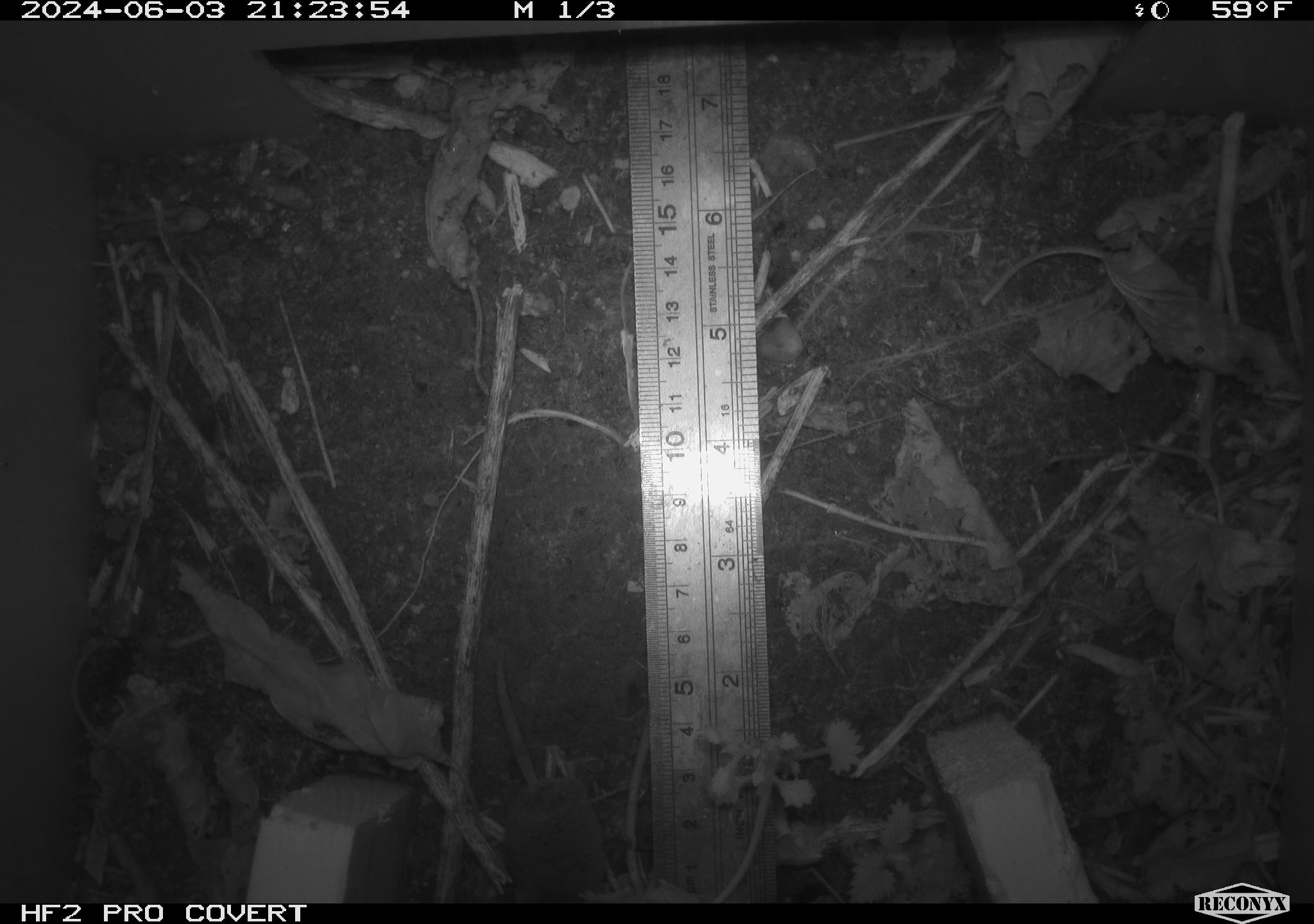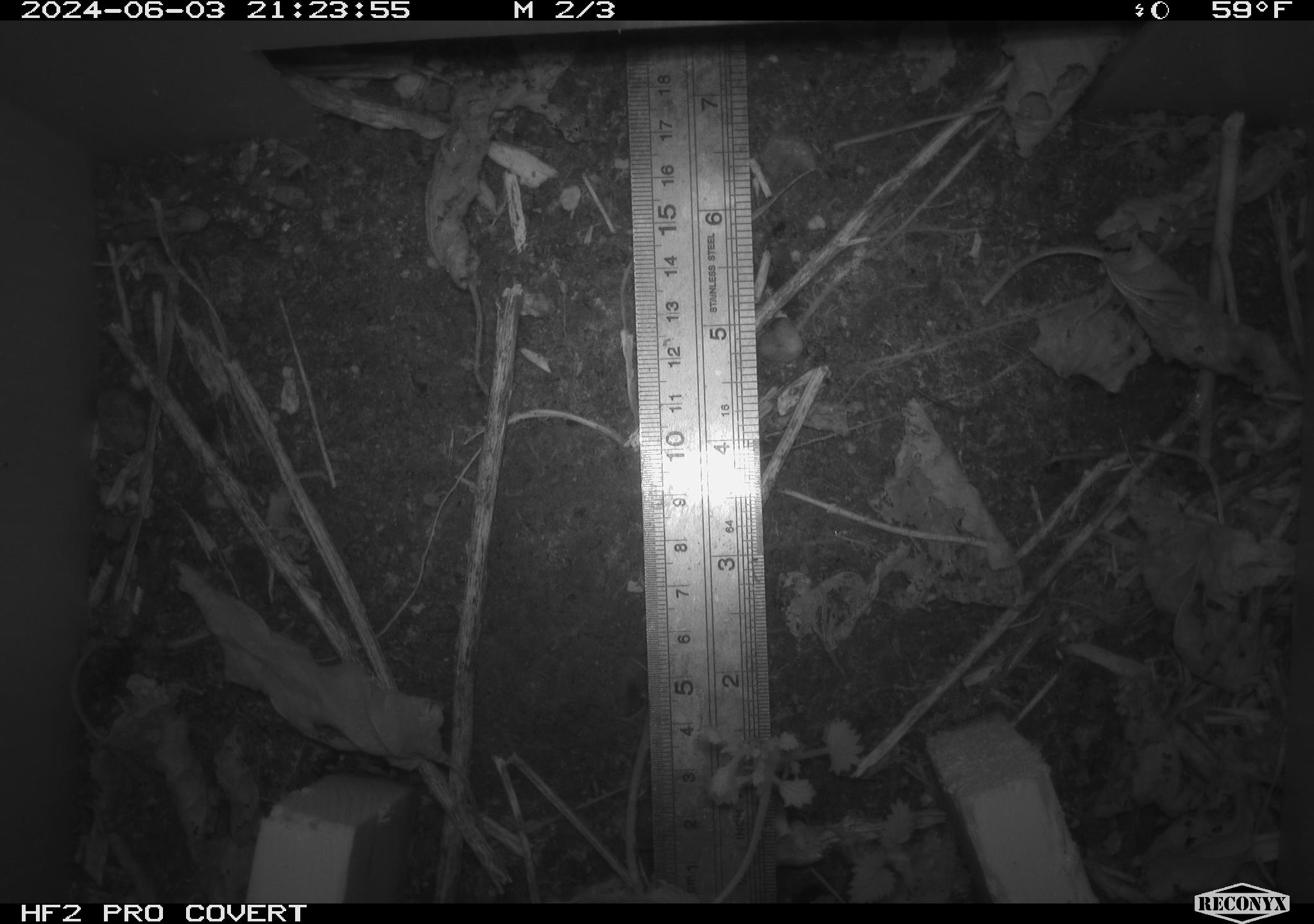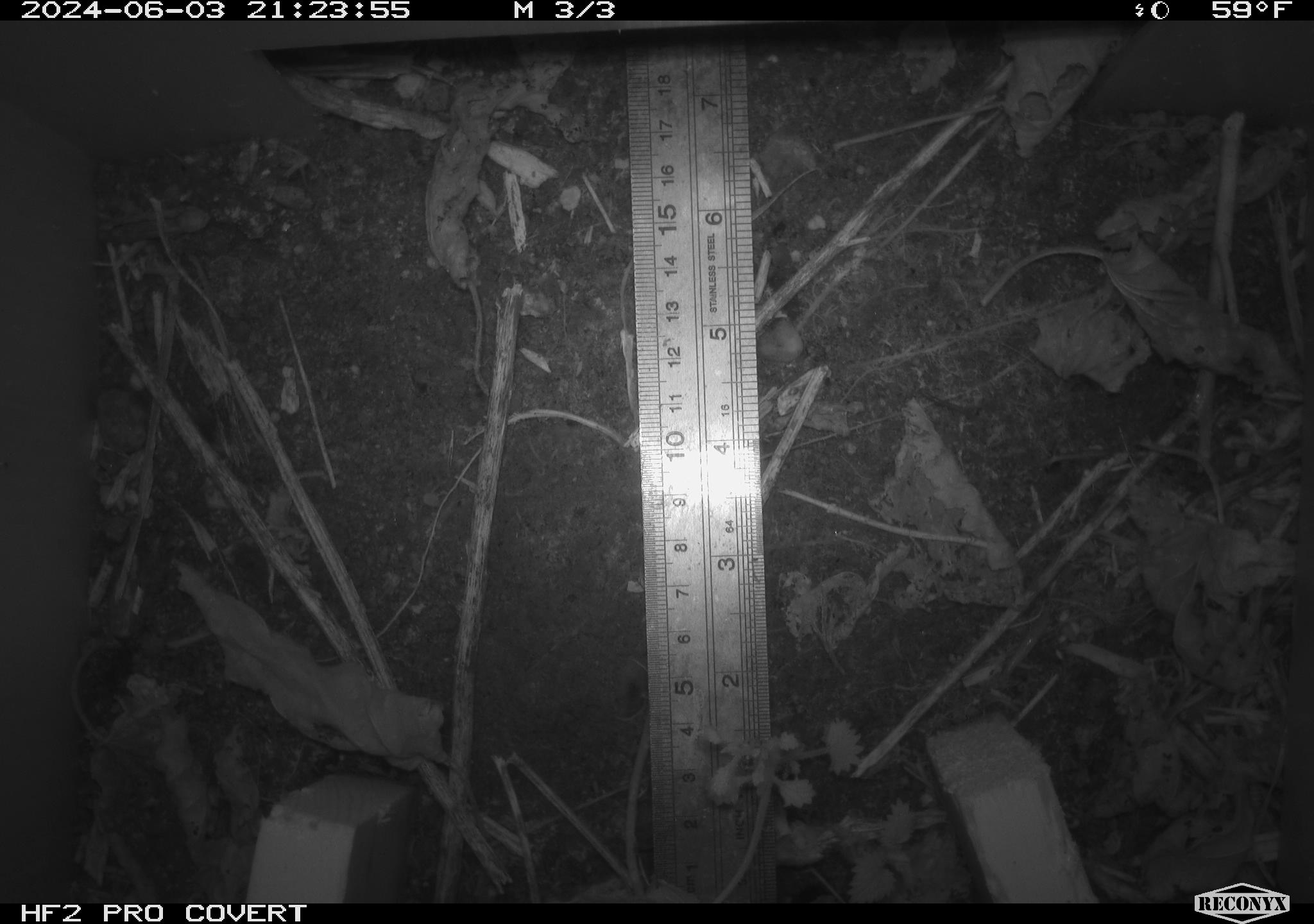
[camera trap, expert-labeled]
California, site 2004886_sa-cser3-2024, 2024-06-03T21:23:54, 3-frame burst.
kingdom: Animalia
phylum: Chordata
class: Mammalia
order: Eulipotyphla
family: Soricidae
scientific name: Soricidae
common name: shrews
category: soricidae family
Soricidae family (shrews) (Soricidae).